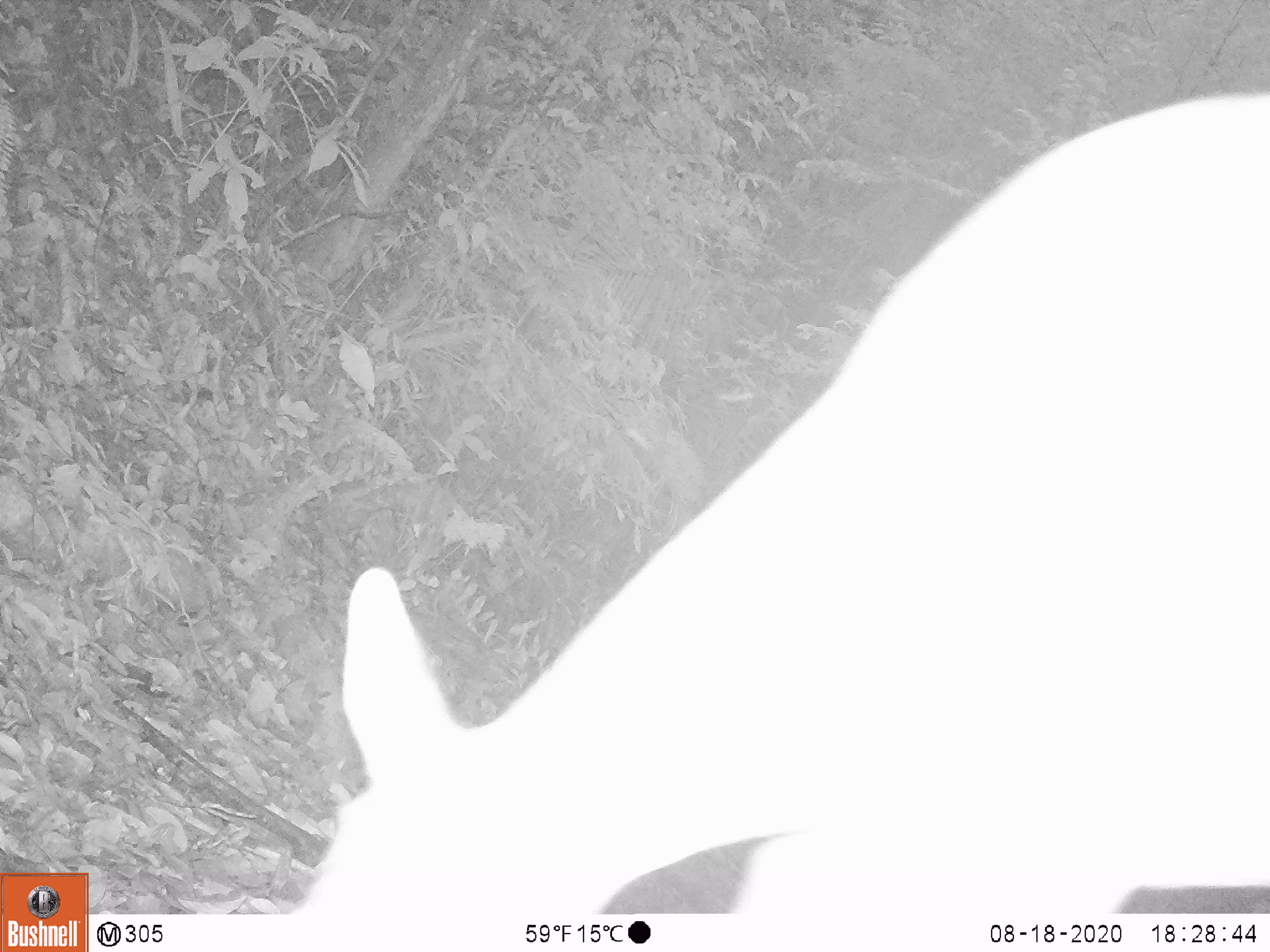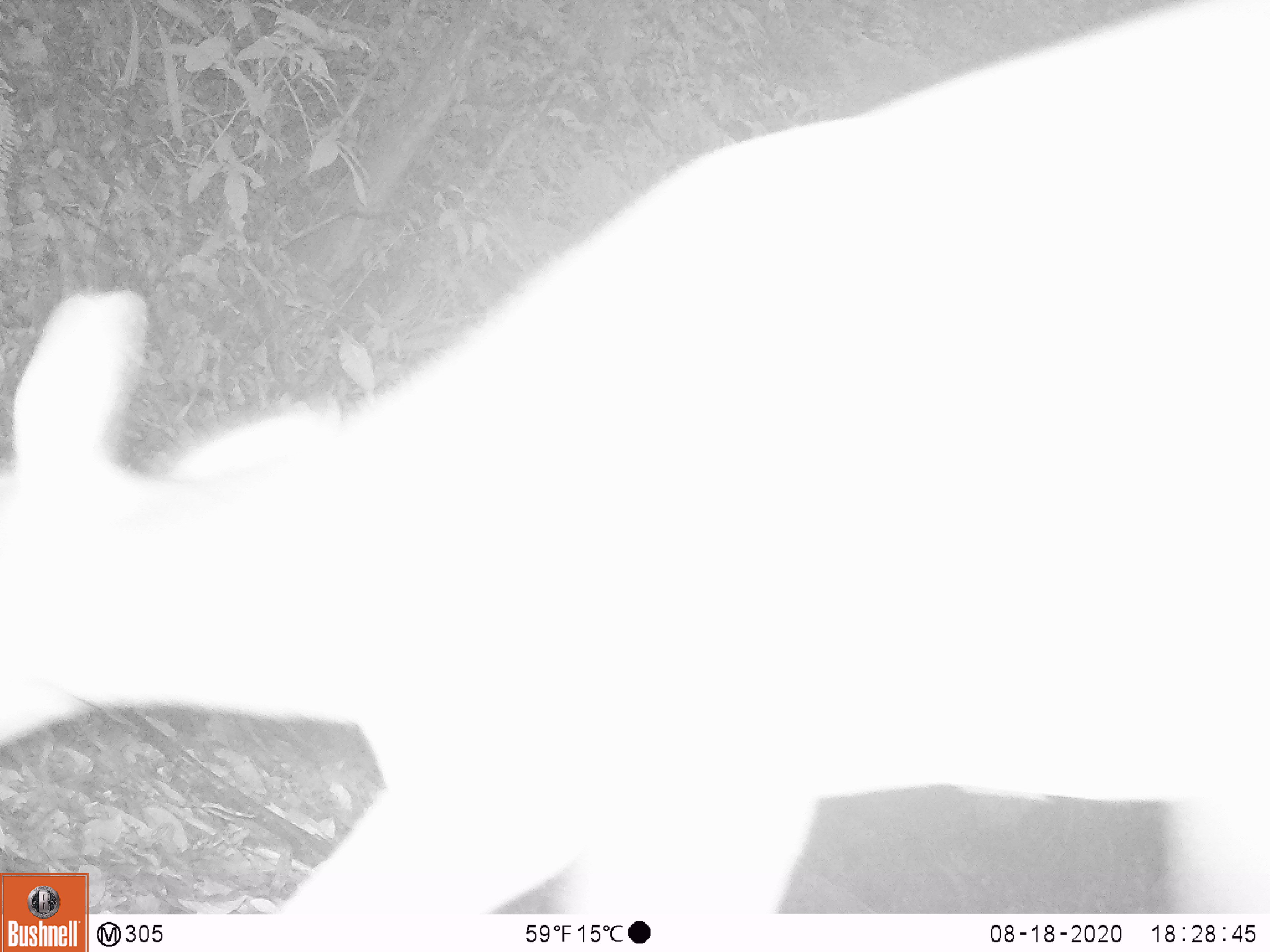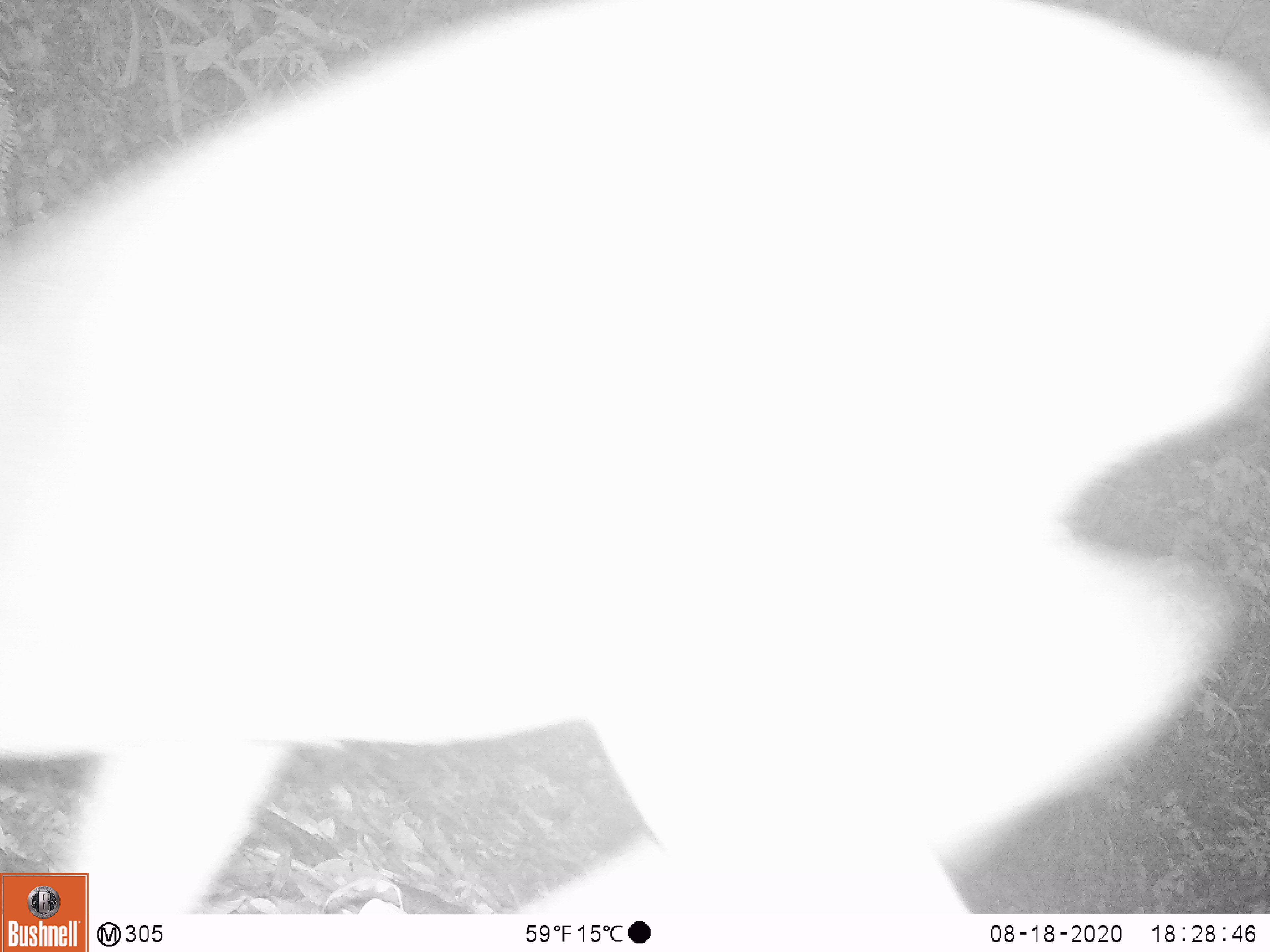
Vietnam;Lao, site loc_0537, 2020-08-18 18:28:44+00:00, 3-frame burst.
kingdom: Animalia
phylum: Chordata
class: Mammalia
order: Artiodactyla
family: Cervidae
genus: Muntiacus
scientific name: Muntiacus vuquangensis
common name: large-antlered muntjac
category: large antlered muntjac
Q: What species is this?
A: Large antlered muntjac (large-antlered muntjac) (Muntiacus vuquangensis).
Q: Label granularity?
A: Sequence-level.